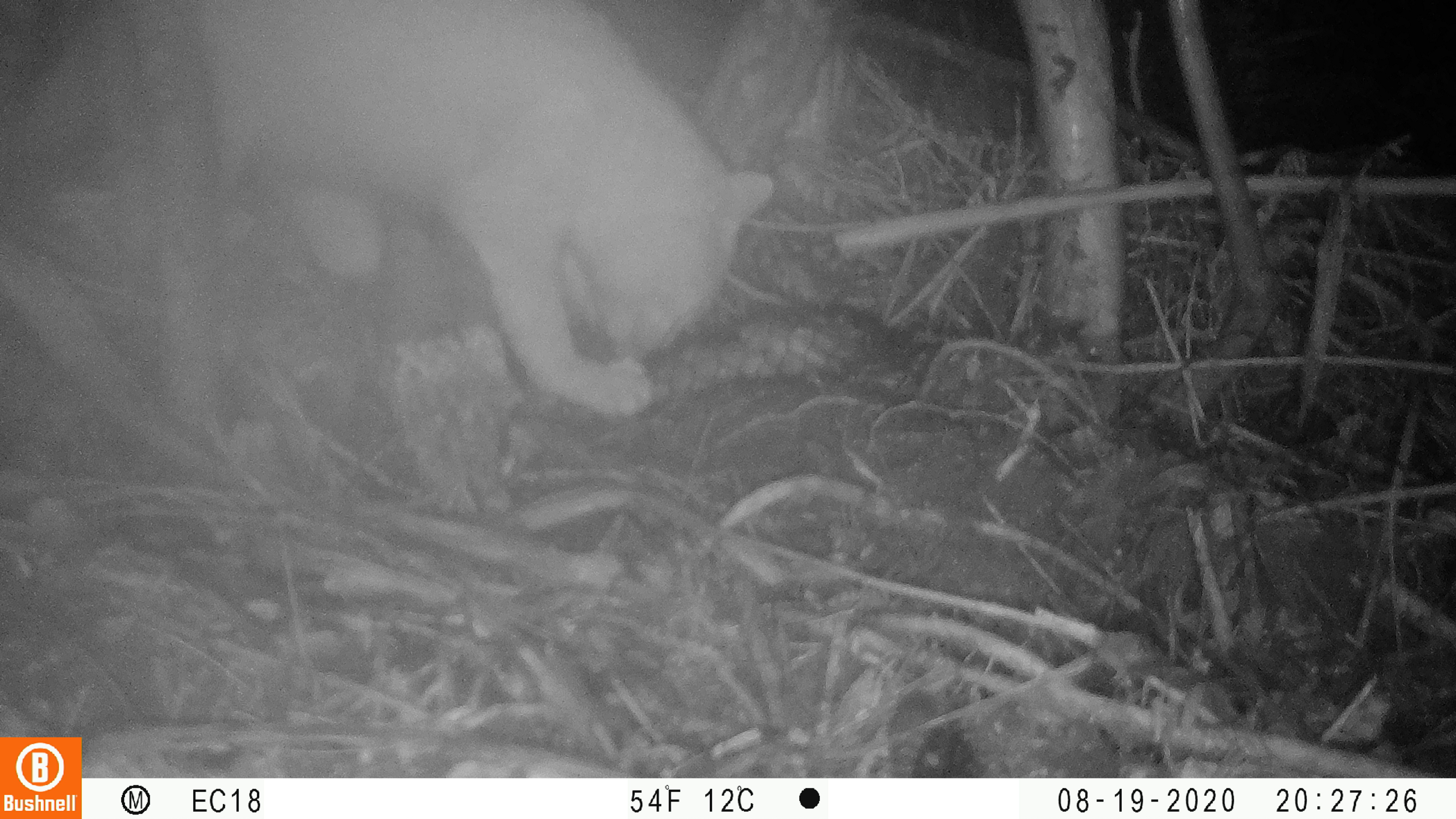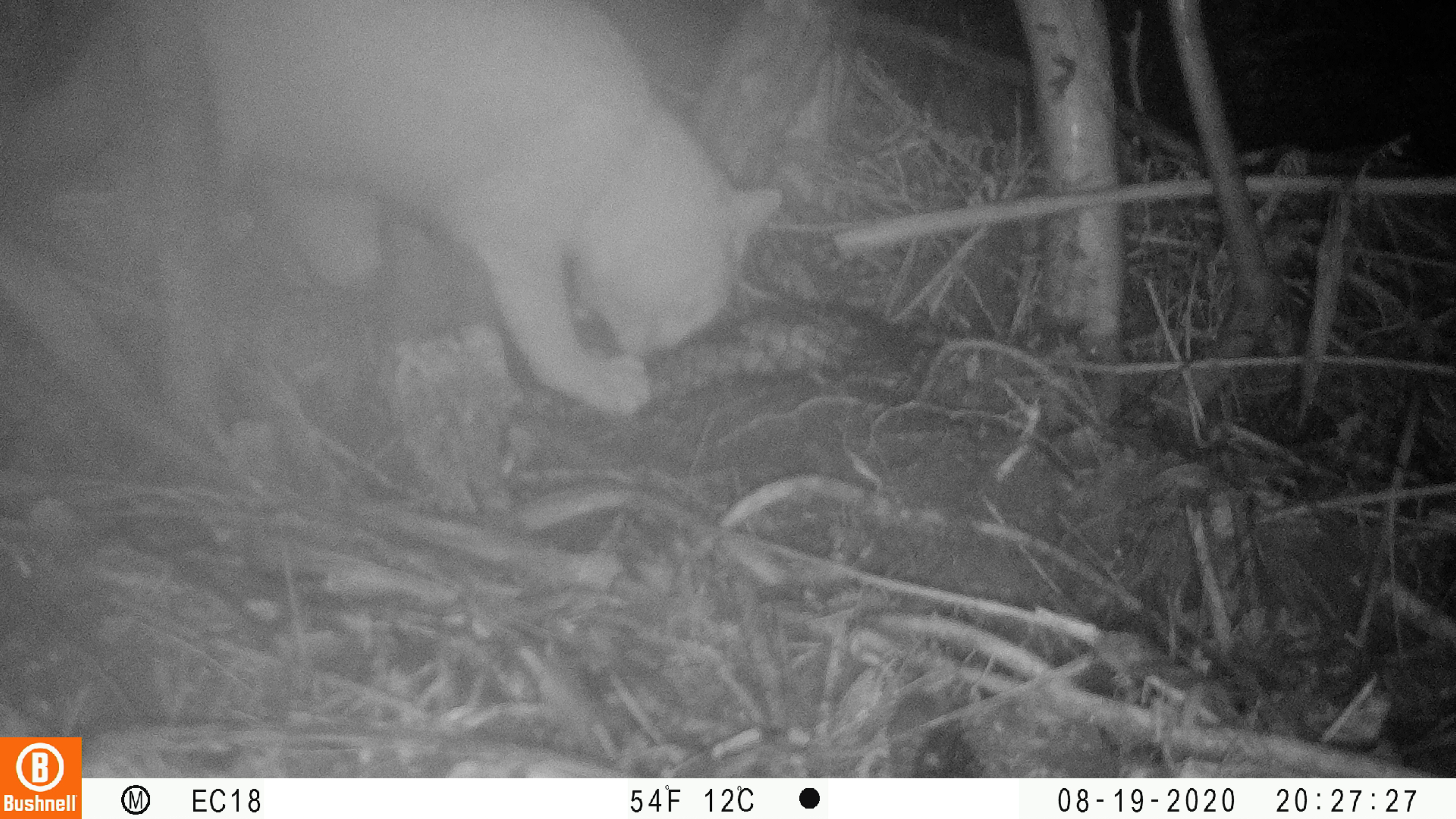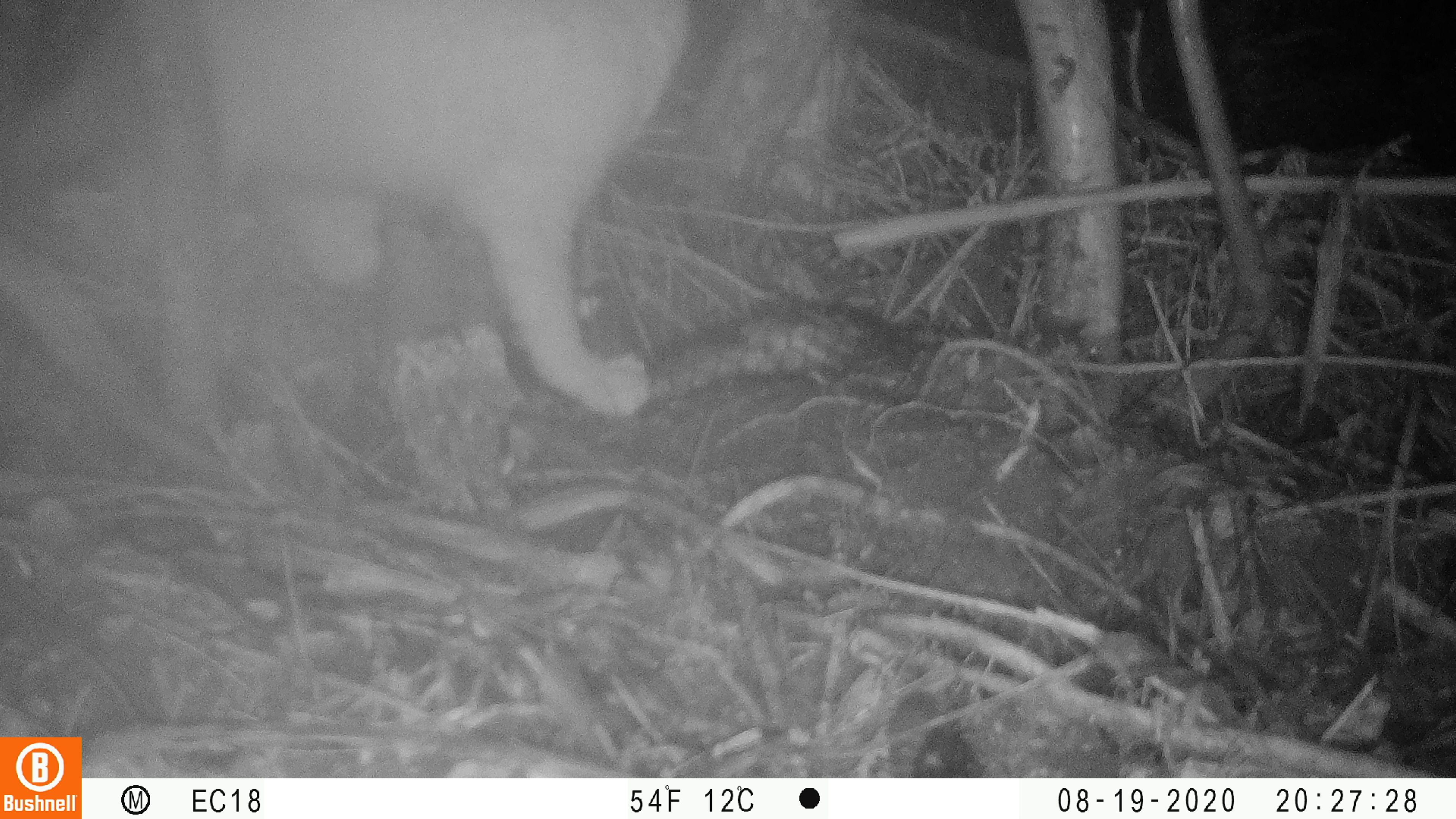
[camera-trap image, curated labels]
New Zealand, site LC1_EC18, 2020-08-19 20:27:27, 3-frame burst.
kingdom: Animalia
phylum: Chordata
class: Mammalia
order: Carnivora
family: Felidae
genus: Felis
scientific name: Felis catus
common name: domestic cat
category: cat